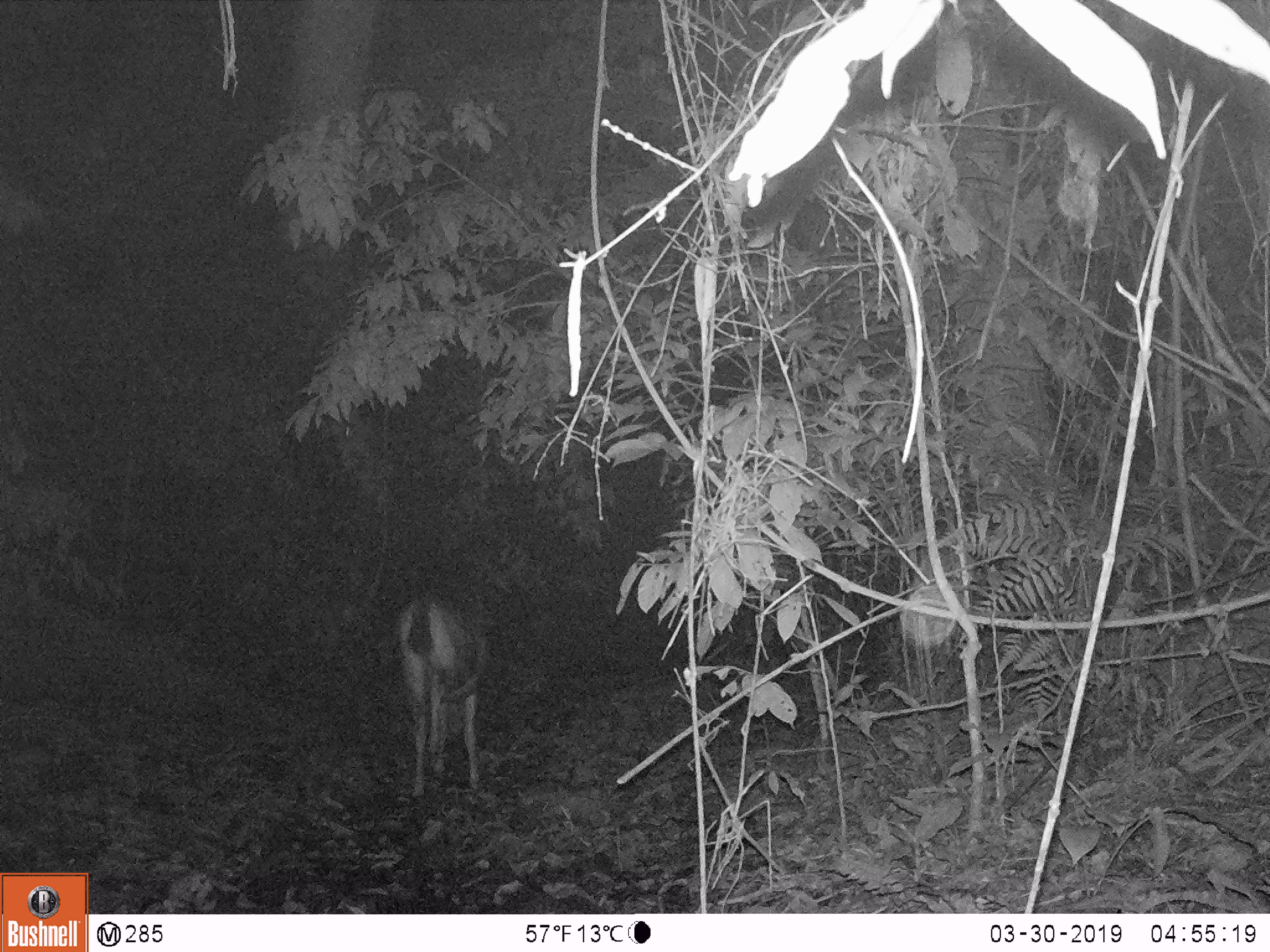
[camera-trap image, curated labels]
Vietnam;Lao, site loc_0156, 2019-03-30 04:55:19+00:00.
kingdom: Animalia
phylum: Chordata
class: Mammalia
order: Artiodactyla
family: Cervidae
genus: Rusa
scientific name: Rusa unicolor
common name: sambar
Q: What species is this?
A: Sambar (Rusa unicolor).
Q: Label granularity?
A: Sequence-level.